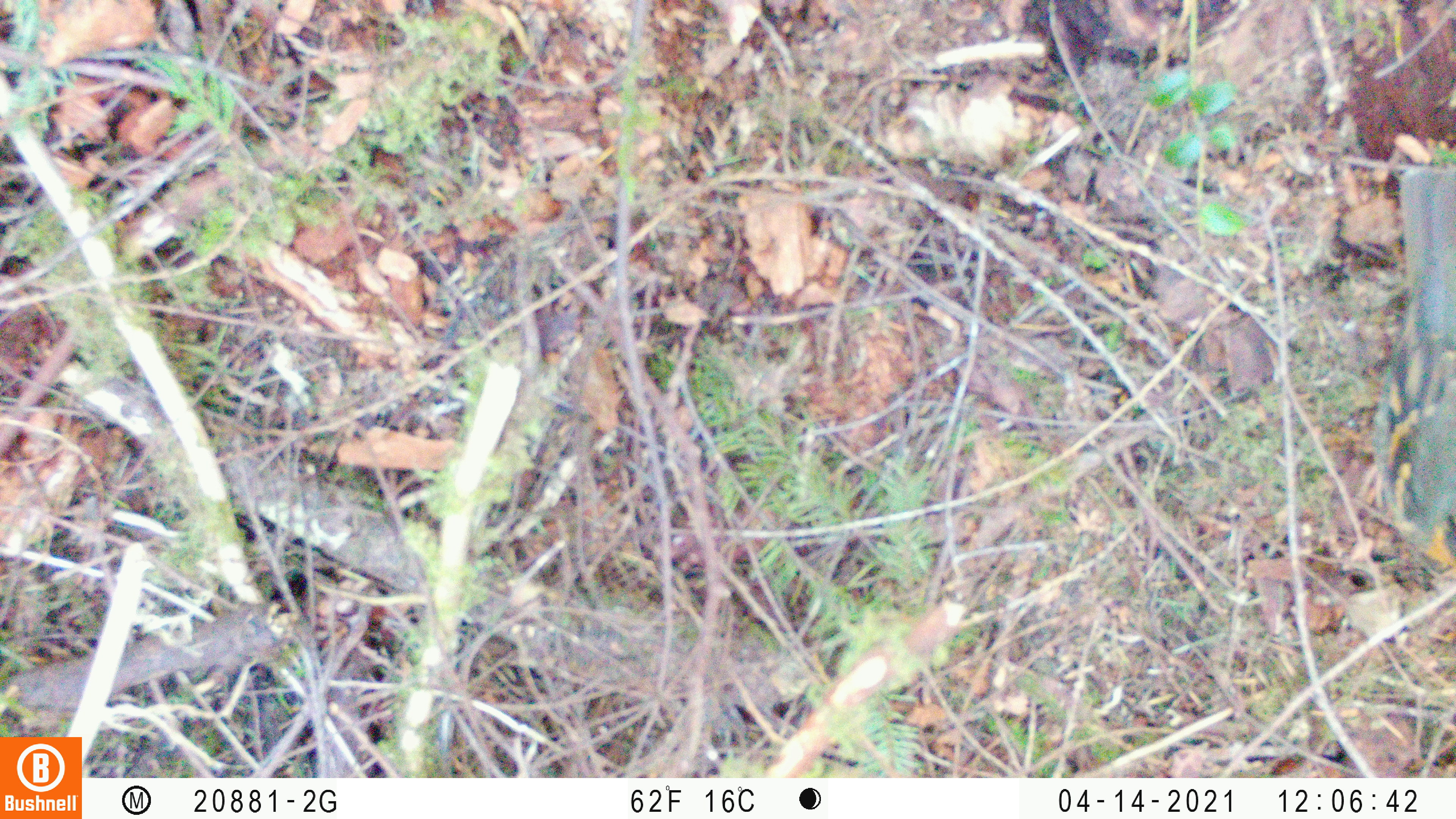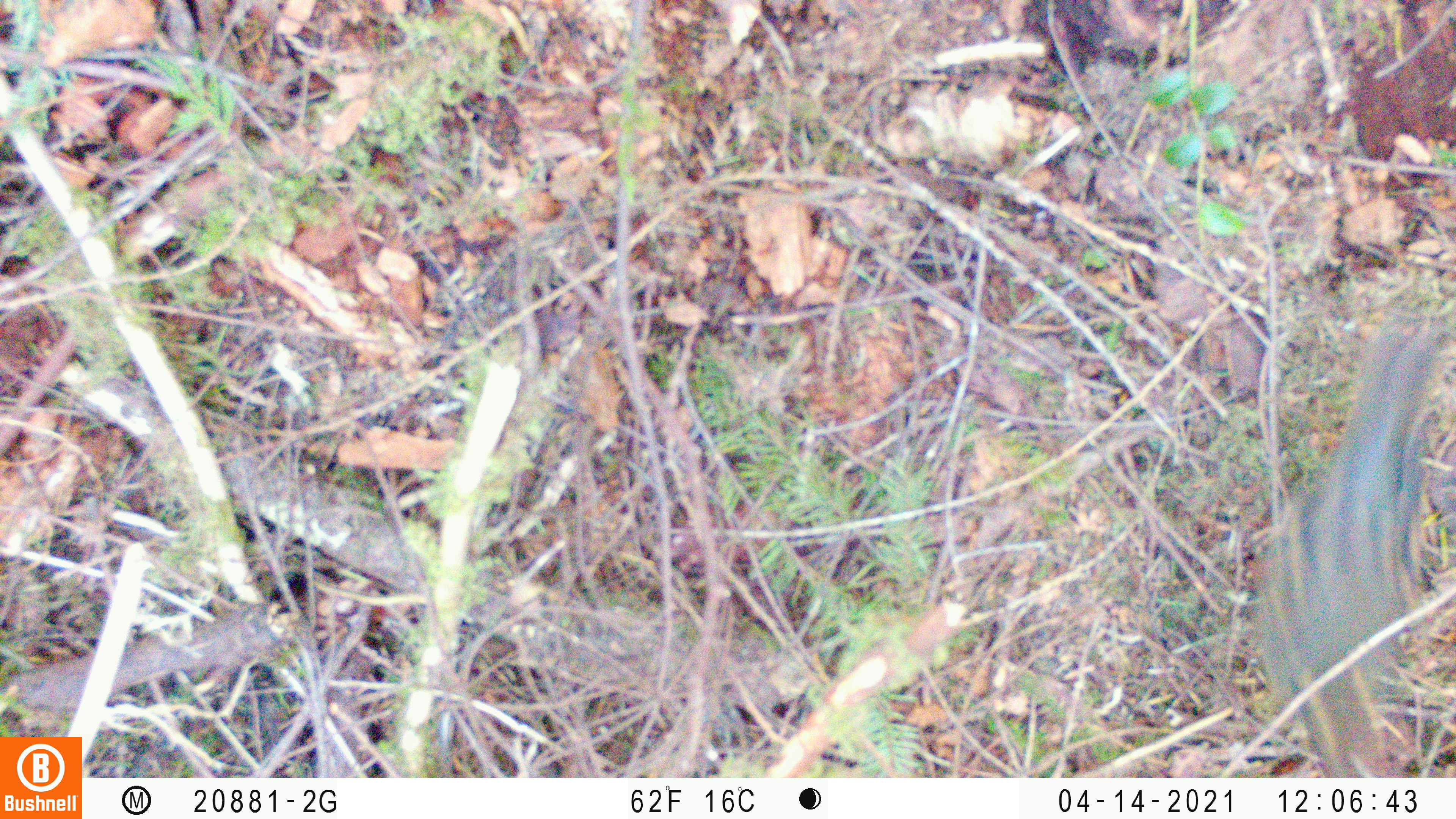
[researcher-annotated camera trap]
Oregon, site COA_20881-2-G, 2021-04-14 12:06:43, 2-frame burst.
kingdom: Animalia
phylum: Chordata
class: Aves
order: Passeriformes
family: Turdidae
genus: Ixoreus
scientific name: Ixoreus naevius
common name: varied thrush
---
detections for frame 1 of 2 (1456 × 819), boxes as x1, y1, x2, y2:
varied thrush: 1346, 142, 1455, 600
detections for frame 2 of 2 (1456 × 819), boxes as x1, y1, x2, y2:
varied thrush: 1215, 314, 1453, 777